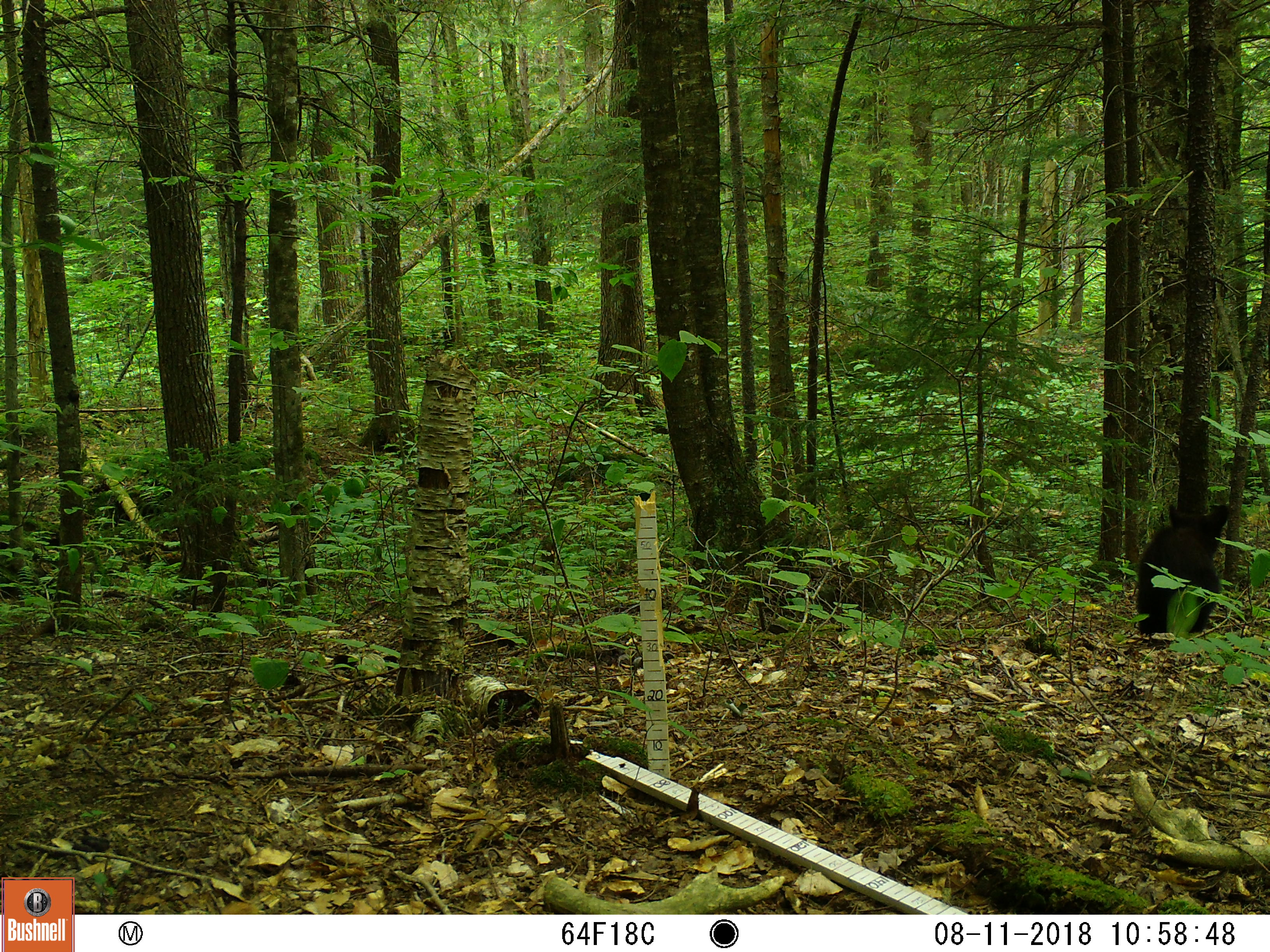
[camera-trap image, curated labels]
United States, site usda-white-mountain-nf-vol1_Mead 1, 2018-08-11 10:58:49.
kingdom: Animalia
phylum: Chordata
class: Mammalia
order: Carnivora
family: Ursidae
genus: Ursus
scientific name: Ursus americanus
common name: black bear